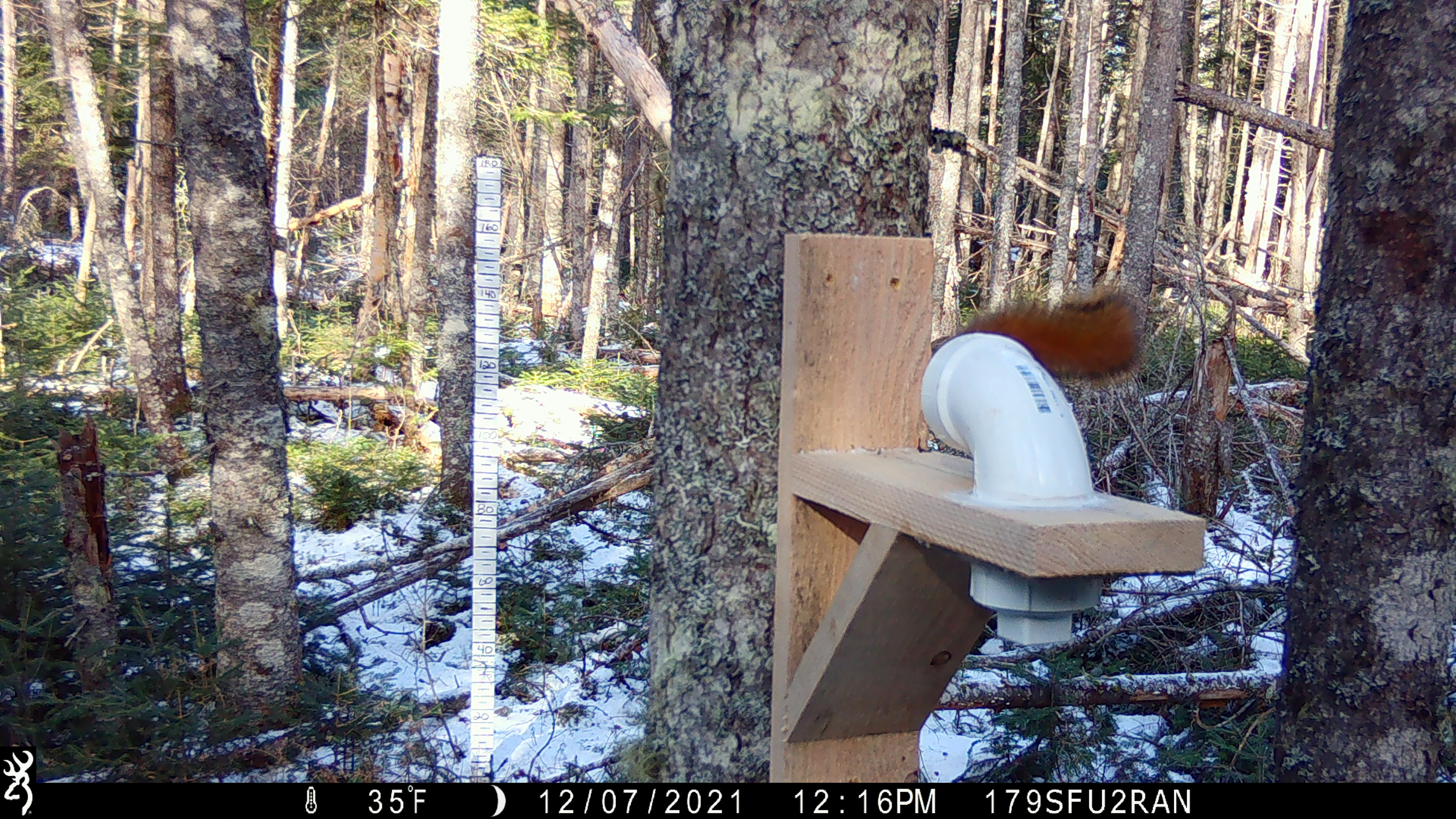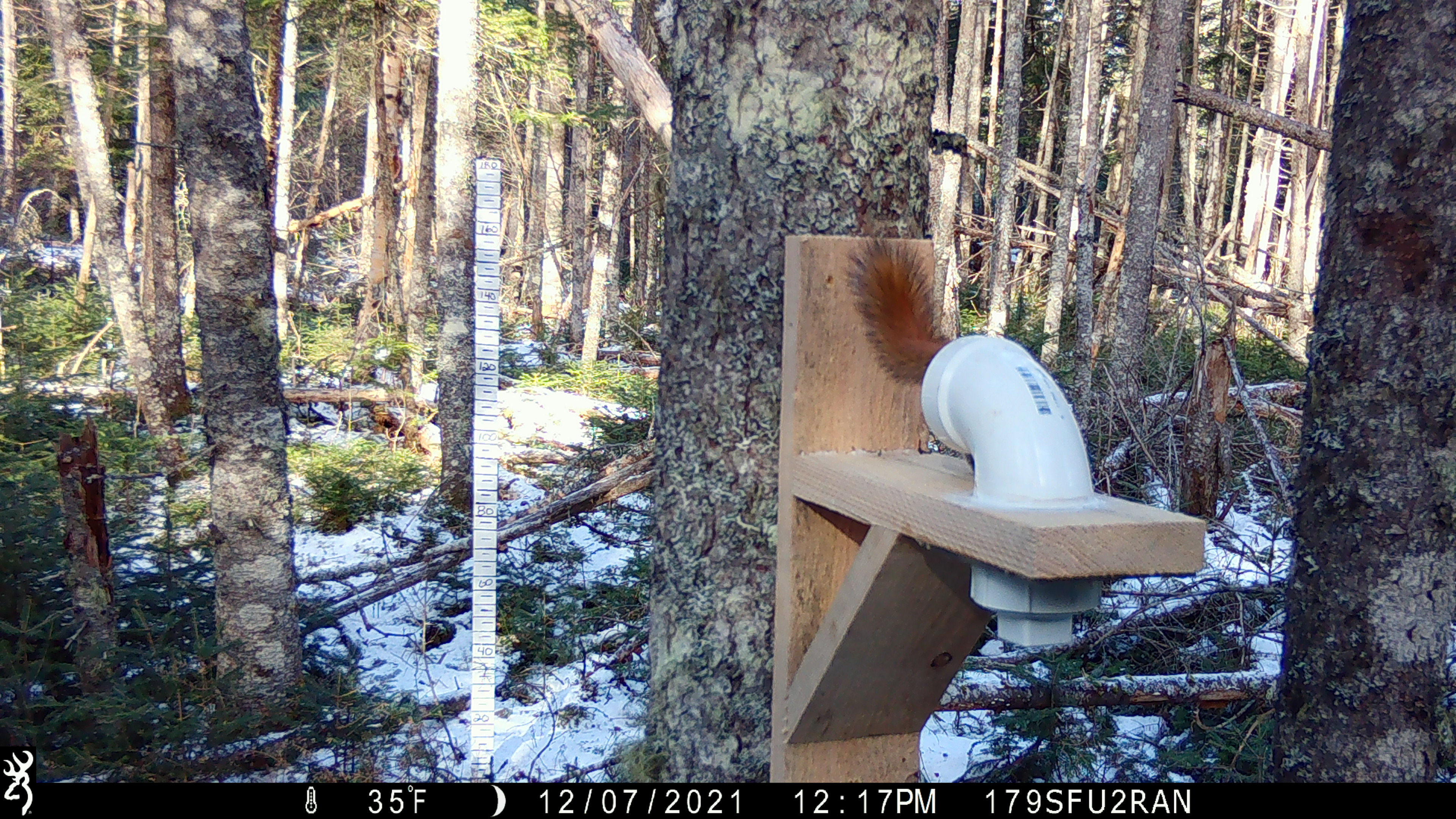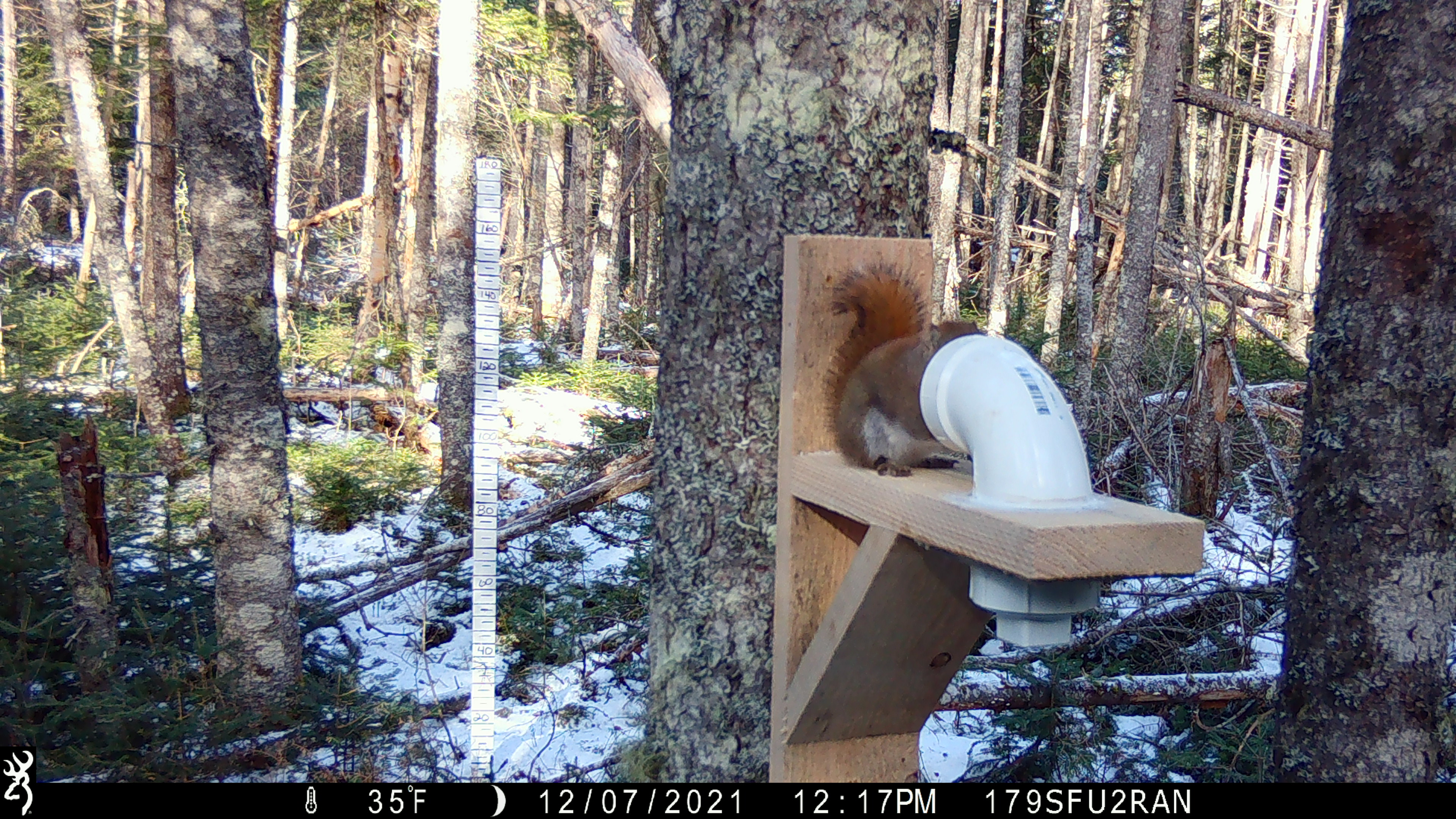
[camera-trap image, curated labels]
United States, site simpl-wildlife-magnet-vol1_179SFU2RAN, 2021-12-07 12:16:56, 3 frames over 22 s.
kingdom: Animalia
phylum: Chordata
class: Mammalia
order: Rodentia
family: Sciuridae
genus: Tamiasciurus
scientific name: Tamiasciurus hudsonicus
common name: red squirrel